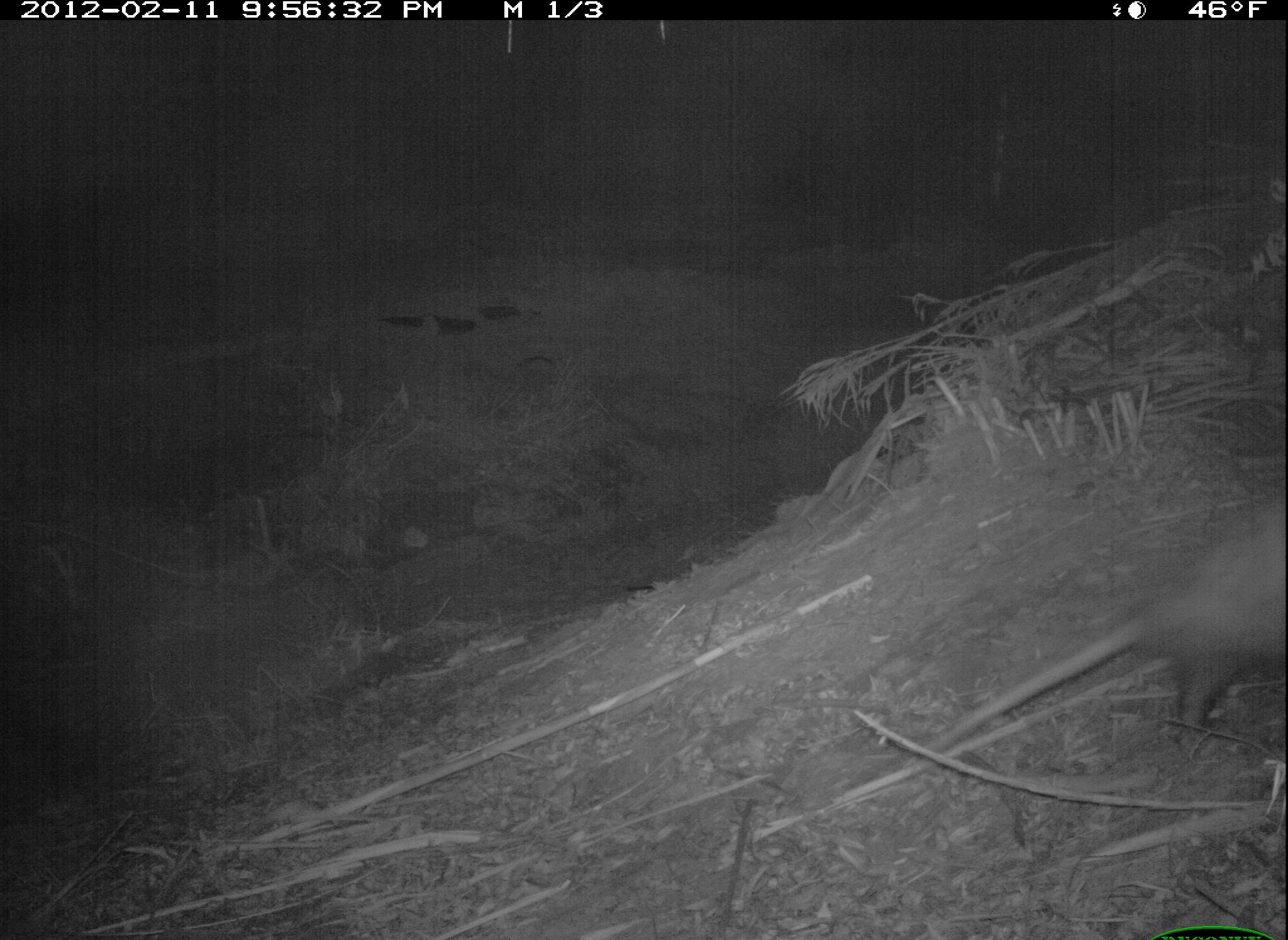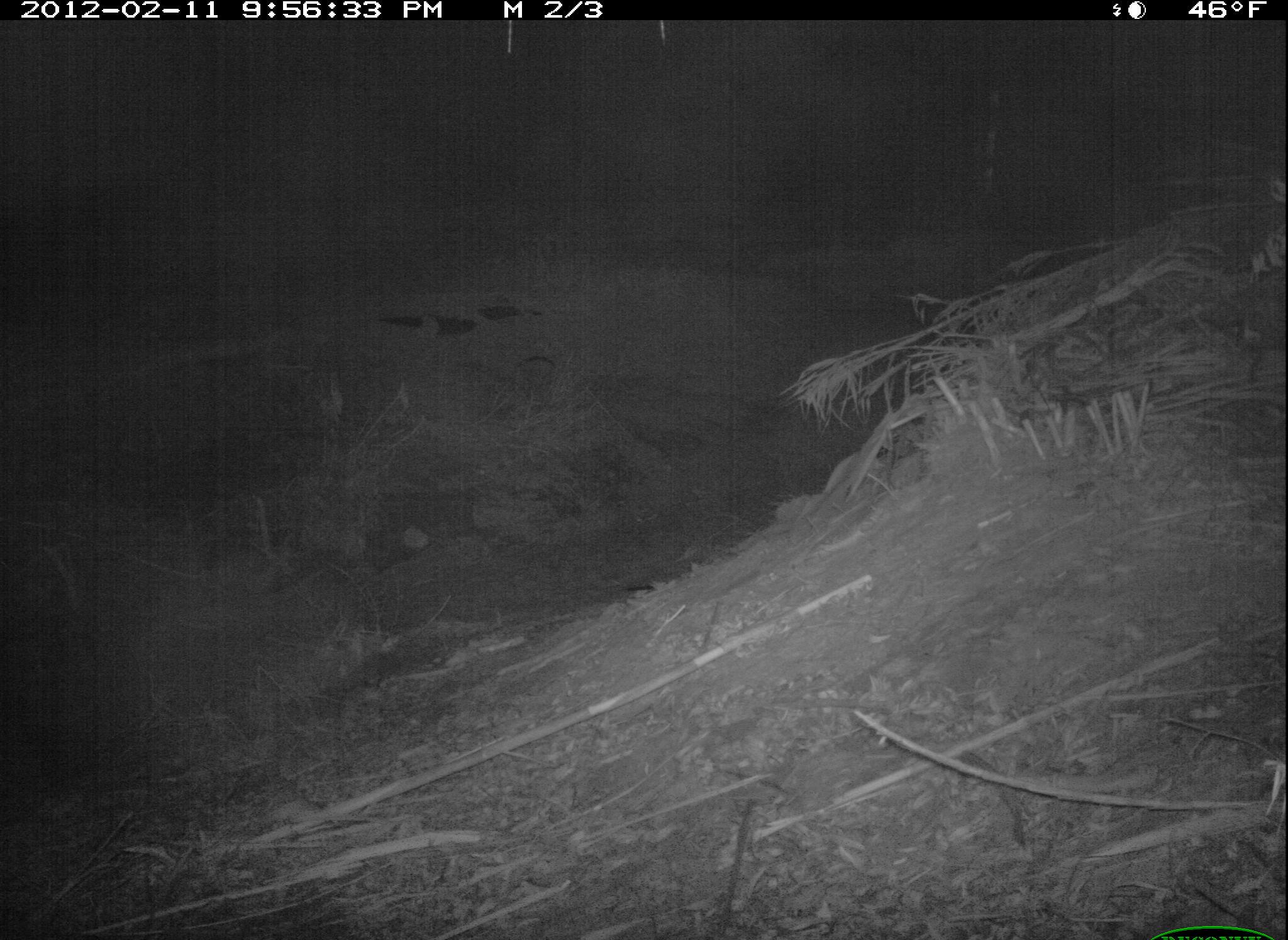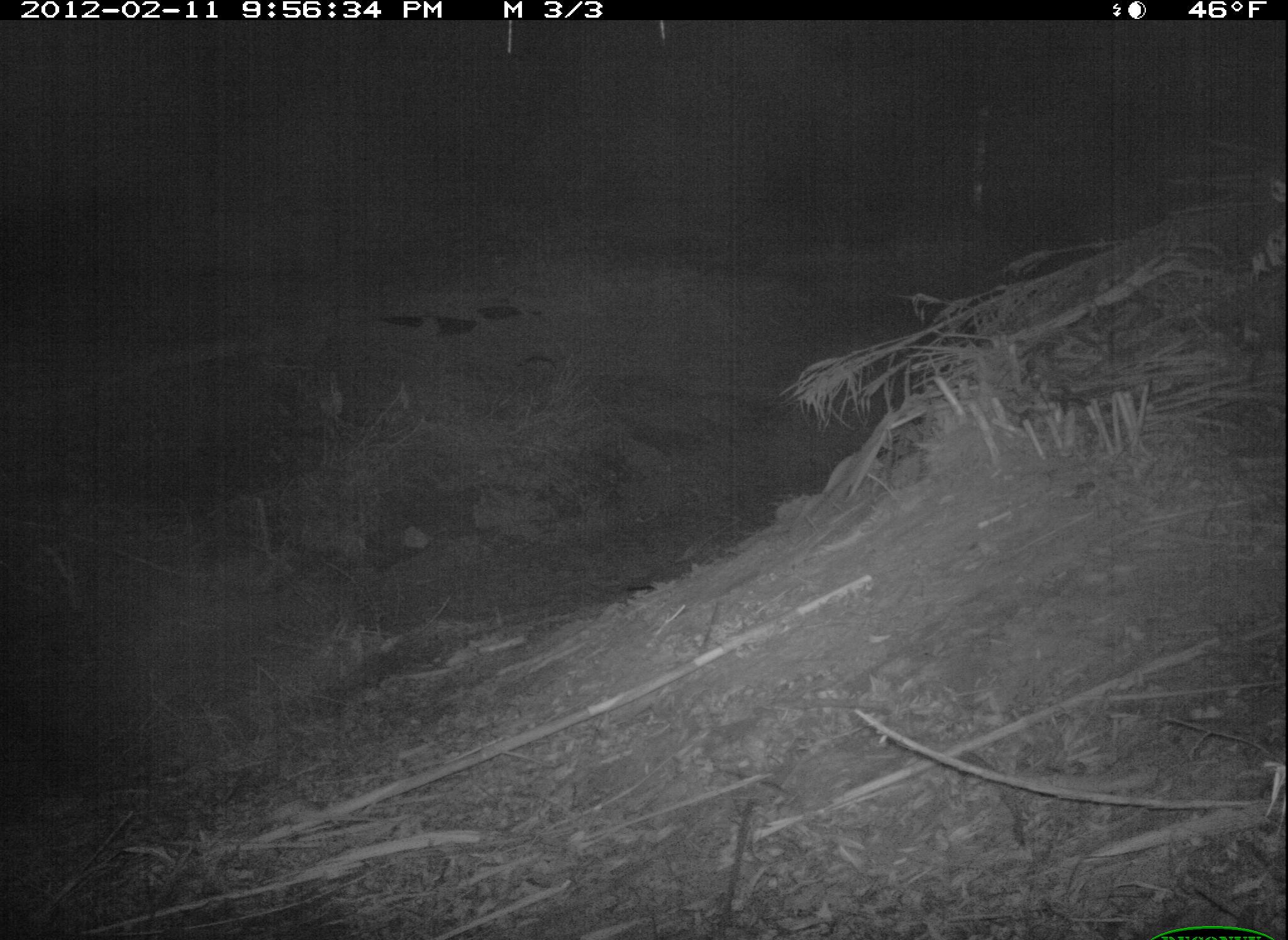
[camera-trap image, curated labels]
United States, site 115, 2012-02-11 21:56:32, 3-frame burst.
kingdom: Animalia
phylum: Chordata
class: Mammalia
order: Didelphimorphia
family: Didelphidae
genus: Didelphis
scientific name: Didelphis virginiana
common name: virginia opossum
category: opossum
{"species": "opossum (virginia opossum) (Didelphis virginiana)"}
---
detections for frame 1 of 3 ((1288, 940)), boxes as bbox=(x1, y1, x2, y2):
opossum: bbox=(890, 480, 1283, 773)